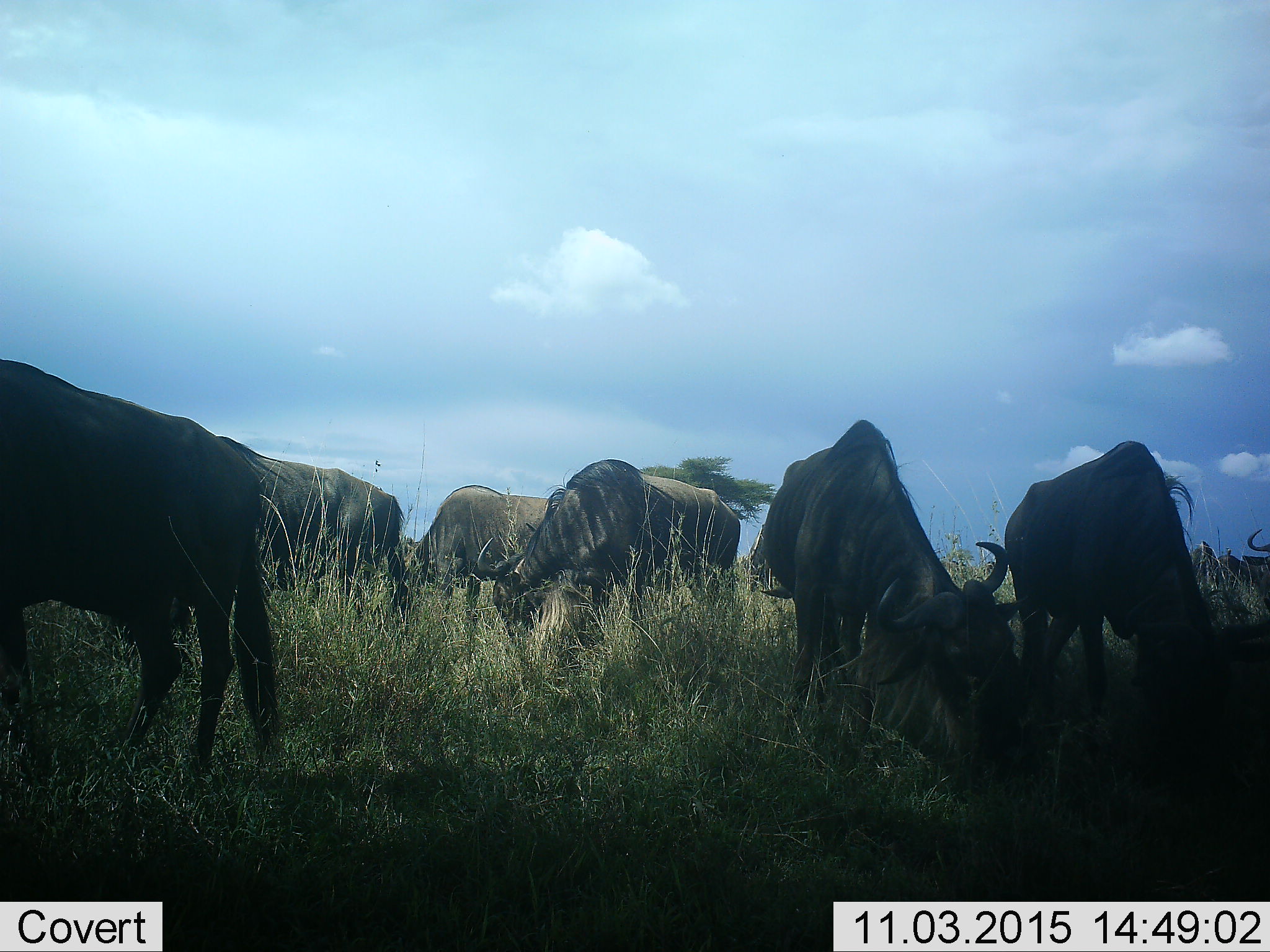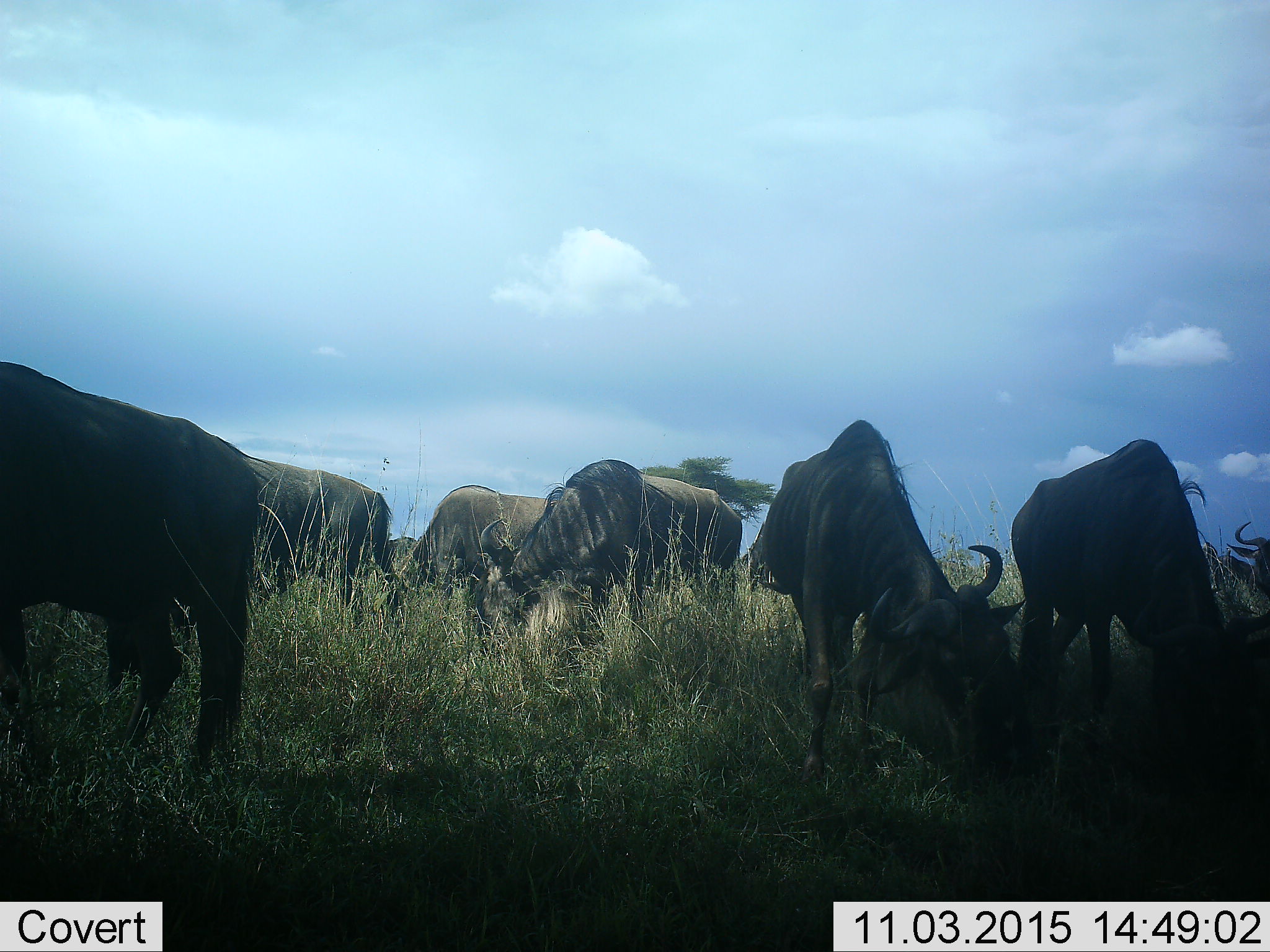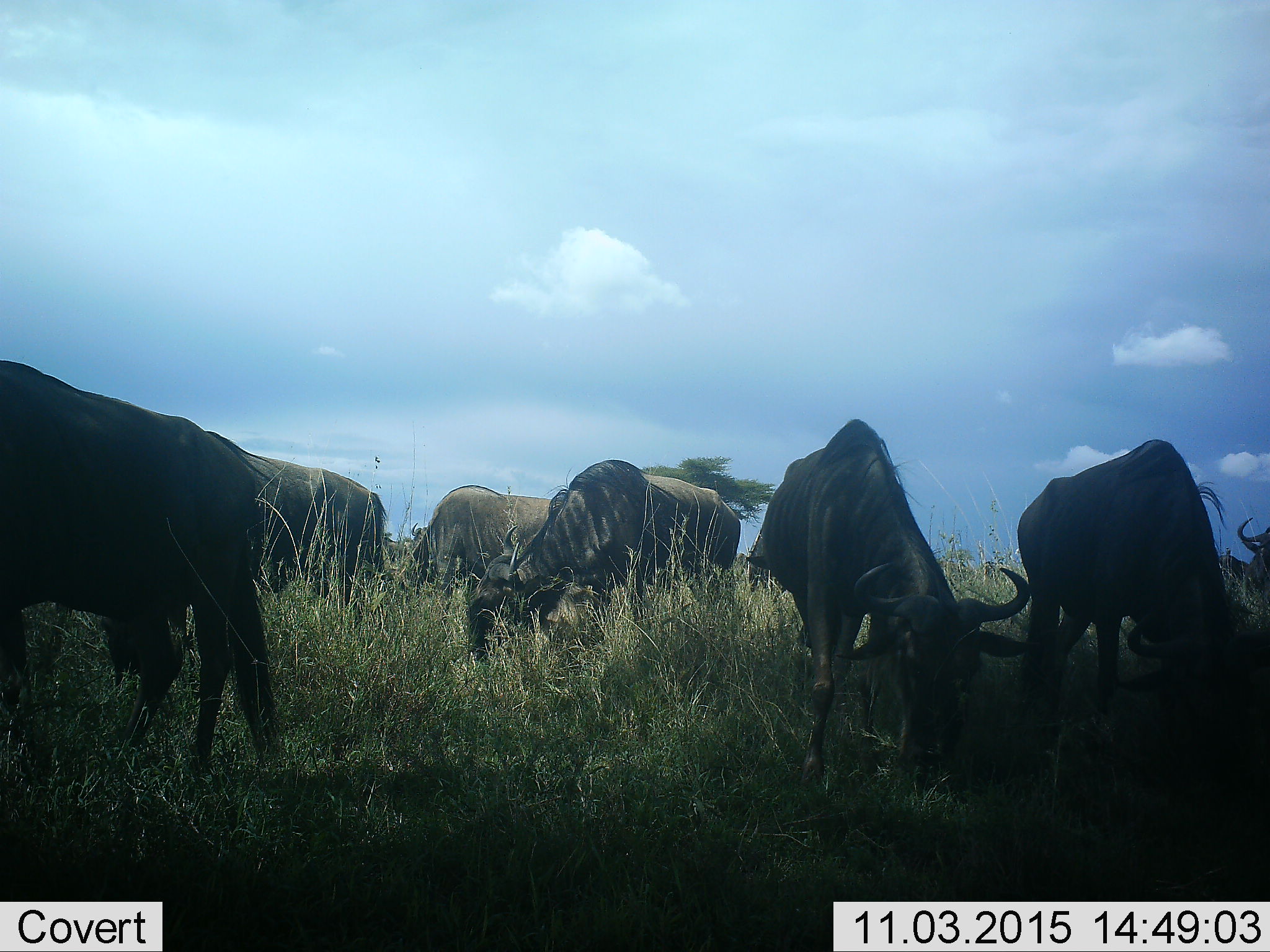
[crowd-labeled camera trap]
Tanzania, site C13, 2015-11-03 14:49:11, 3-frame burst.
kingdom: Animalia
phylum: Chordata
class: Mammalia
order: Artiodactyla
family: Bovidae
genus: Connochaetes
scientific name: Connochaetes taurinus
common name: blue wildebeest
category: wildebeest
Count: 7.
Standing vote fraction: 61%.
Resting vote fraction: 0%.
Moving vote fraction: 28%.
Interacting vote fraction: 0%.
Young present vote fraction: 0%.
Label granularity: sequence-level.